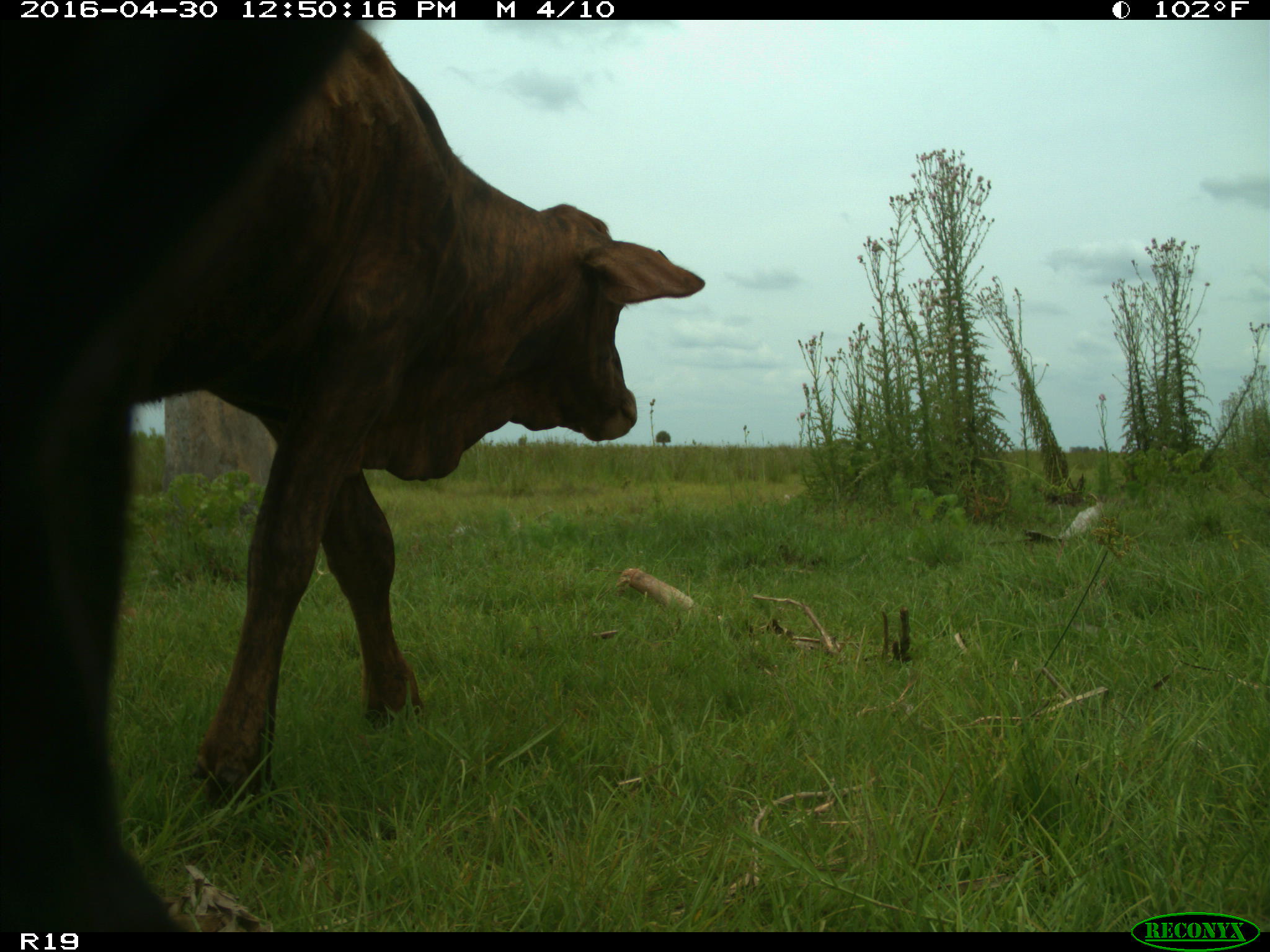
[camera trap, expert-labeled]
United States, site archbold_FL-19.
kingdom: Animalia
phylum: Chordata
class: Mammalia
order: Artiodactyla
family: Bovidae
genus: Bos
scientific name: Bos taurus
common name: domestic cow